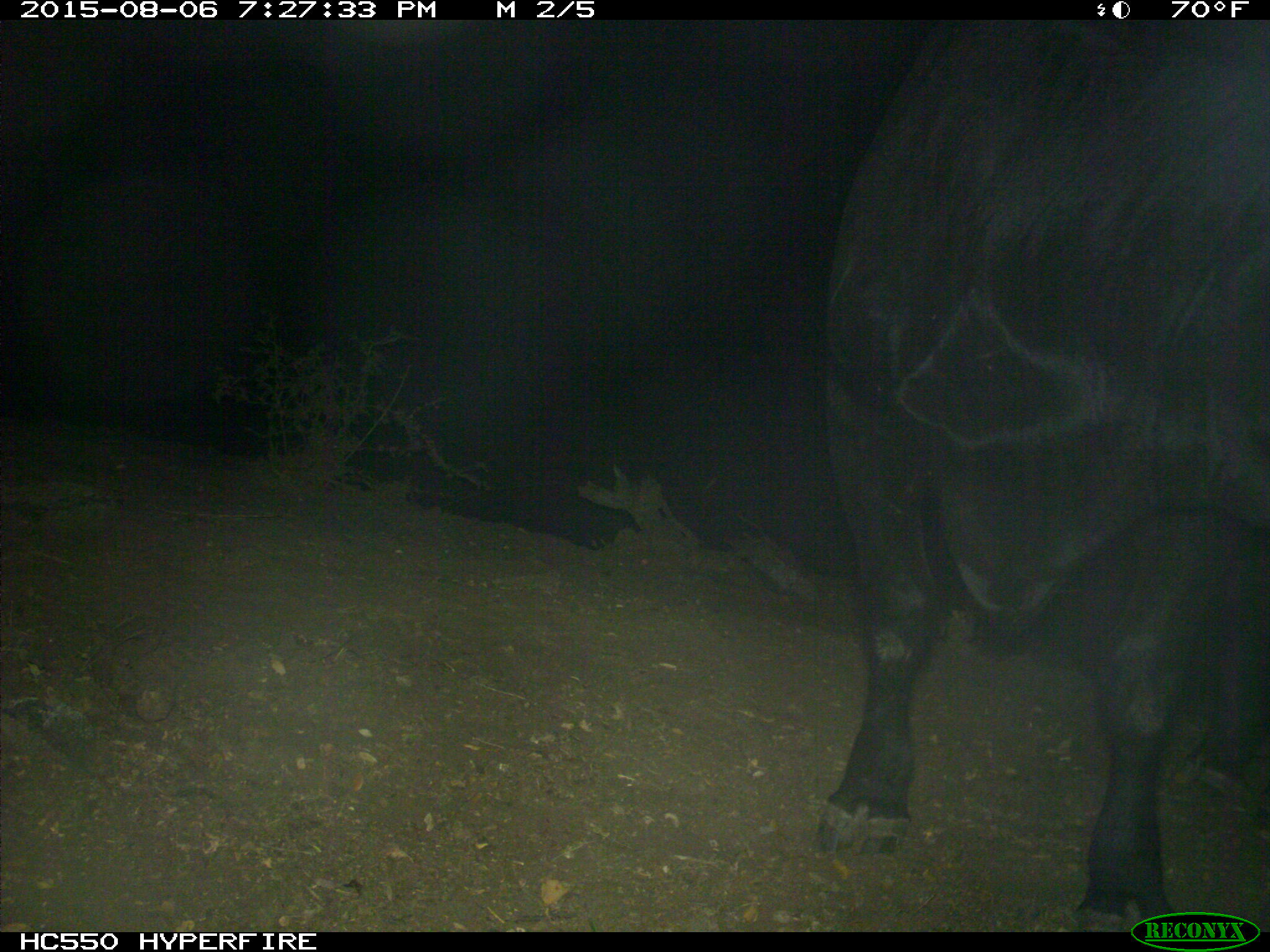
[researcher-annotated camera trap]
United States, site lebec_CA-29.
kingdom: Animalia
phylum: Chordata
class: Mammalia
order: Artiodactyla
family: Bovidae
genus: Bos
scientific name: Bos taurus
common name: domestic cow